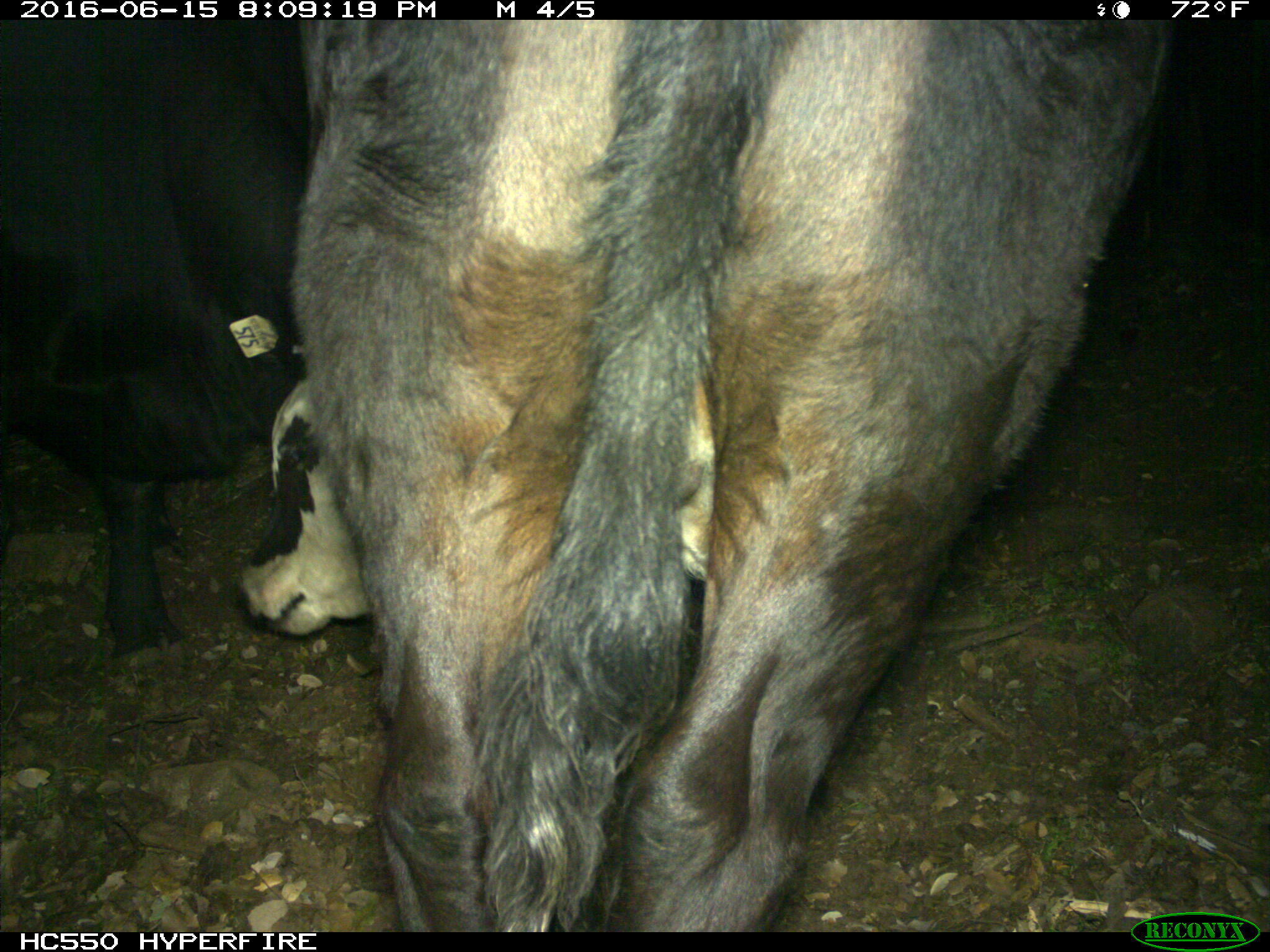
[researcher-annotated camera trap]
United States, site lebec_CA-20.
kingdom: Animalia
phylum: Chordata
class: Mammalia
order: Artiodactyla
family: Bovidae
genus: Bos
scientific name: Bos taurus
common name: domestic cow